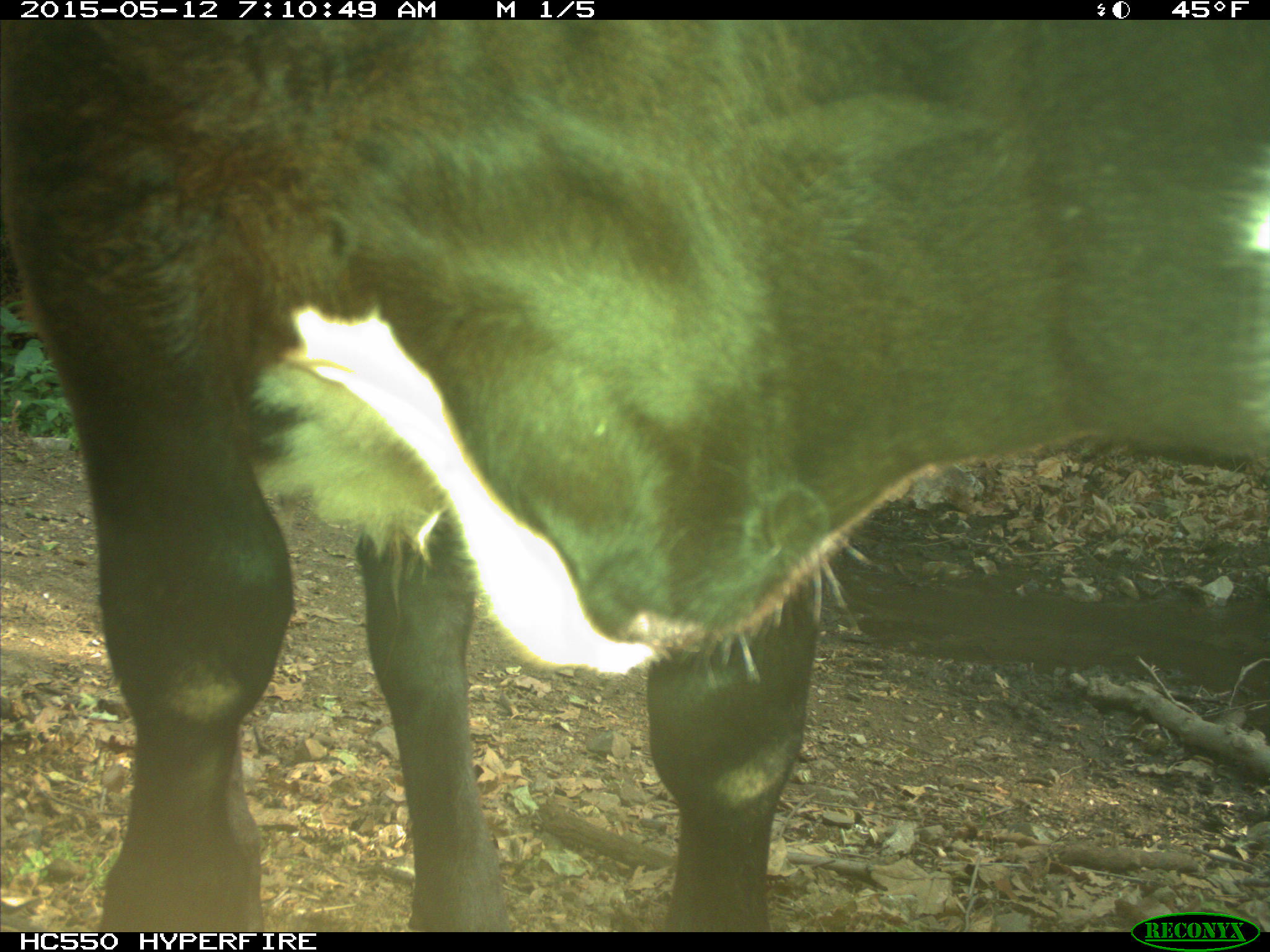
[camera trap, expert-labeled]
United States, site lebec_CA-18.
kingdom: Animalia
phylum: Chordata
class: Mammalia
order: Artiodactyla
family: Bovidae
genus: Bos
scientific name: Bos taurus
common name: domestic cow